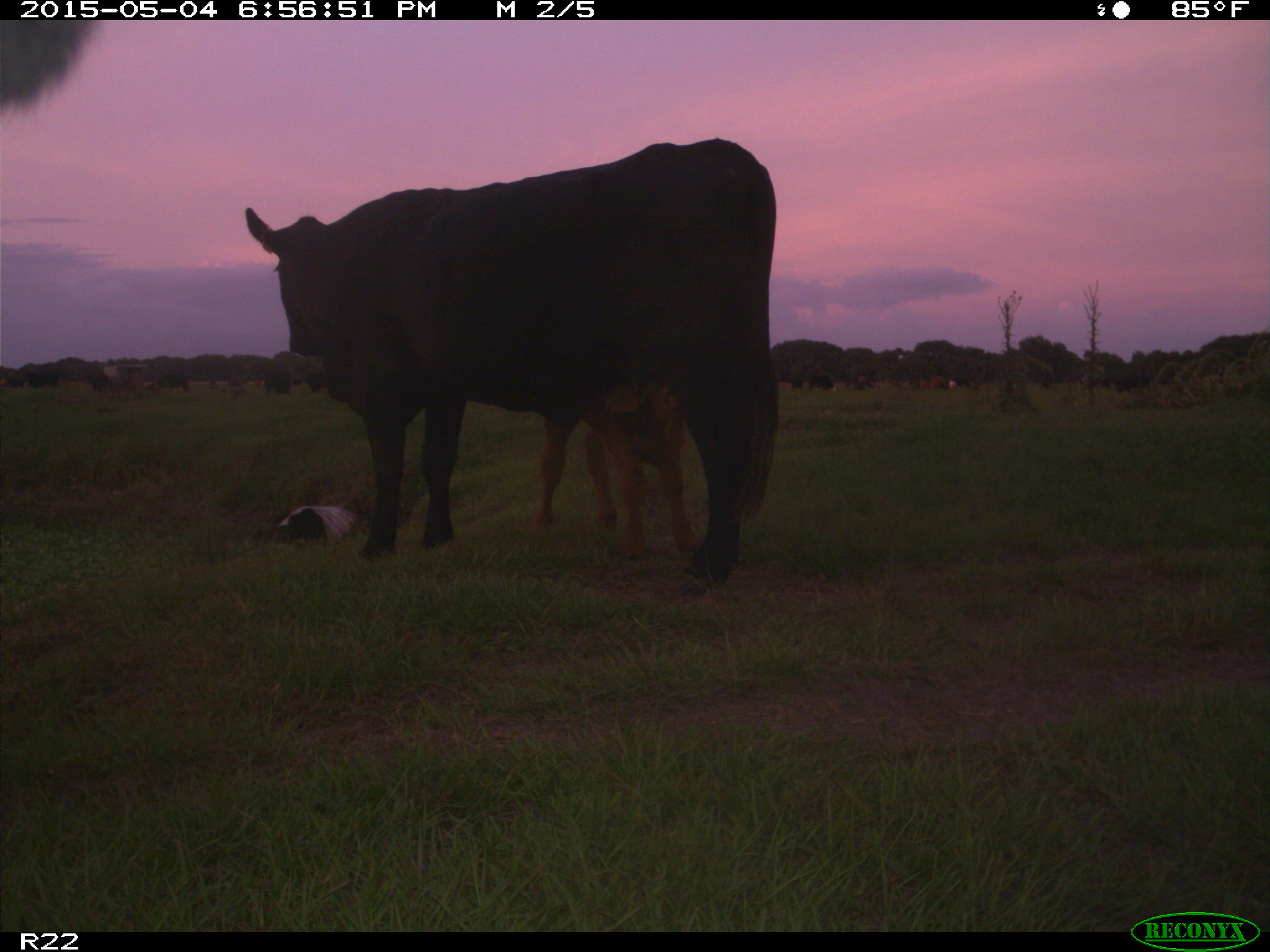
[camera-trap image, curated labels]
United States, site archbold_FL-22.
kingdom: Animalia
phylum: Chordata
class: Mammalia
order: Artiodactyla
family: Bovidae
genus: Bos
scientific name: Bos taurus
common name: domestic cow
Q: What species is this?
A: Bos taurus (domestic cow).